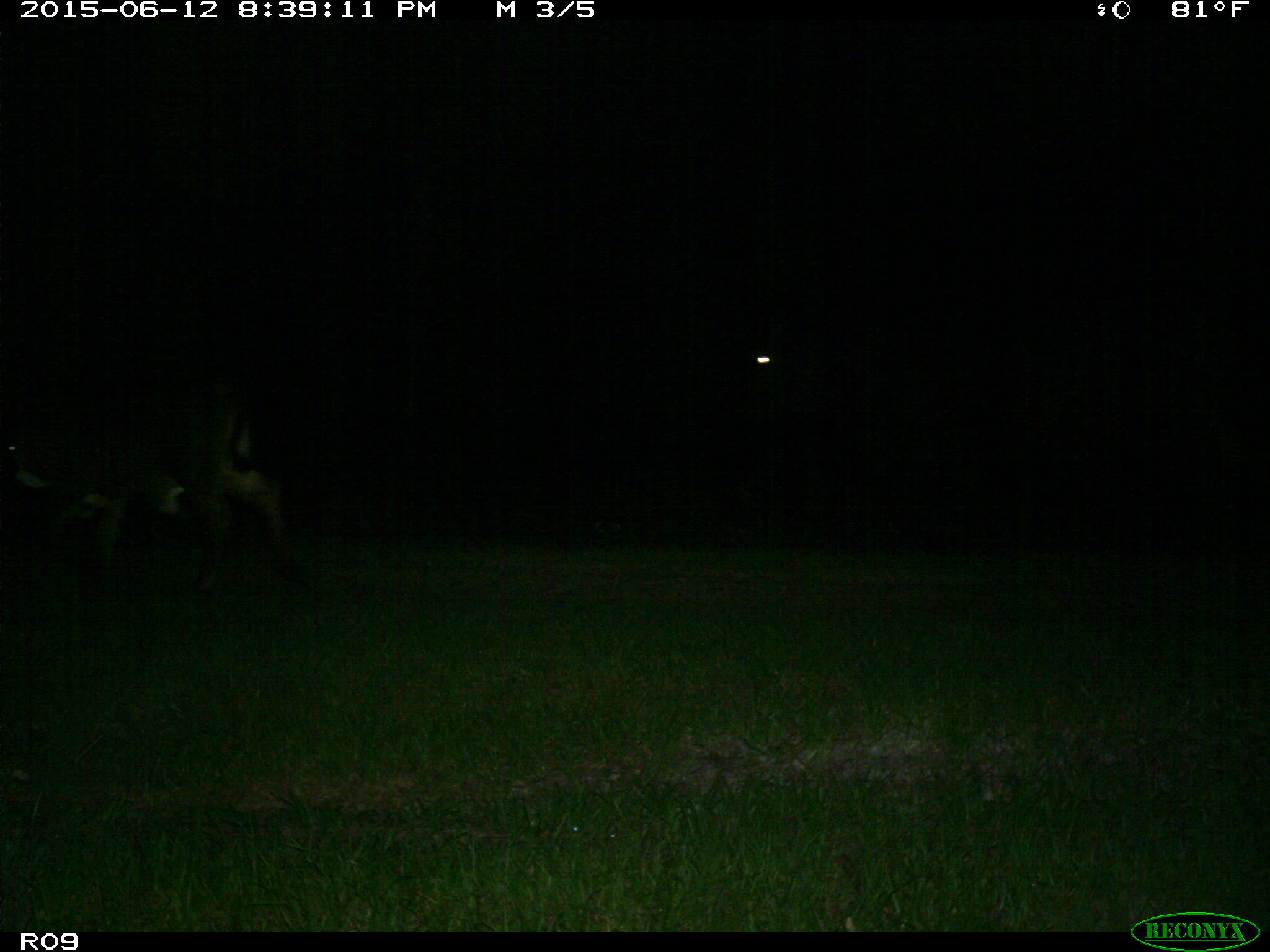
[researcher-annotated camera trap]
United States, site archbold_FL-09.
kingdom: Animalia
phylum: Chordata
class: Mammalia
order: Artiodactyla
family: Bovidae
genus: Bos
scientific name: Bos taurus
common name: domestic cow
Bos taurus (domestic cow).